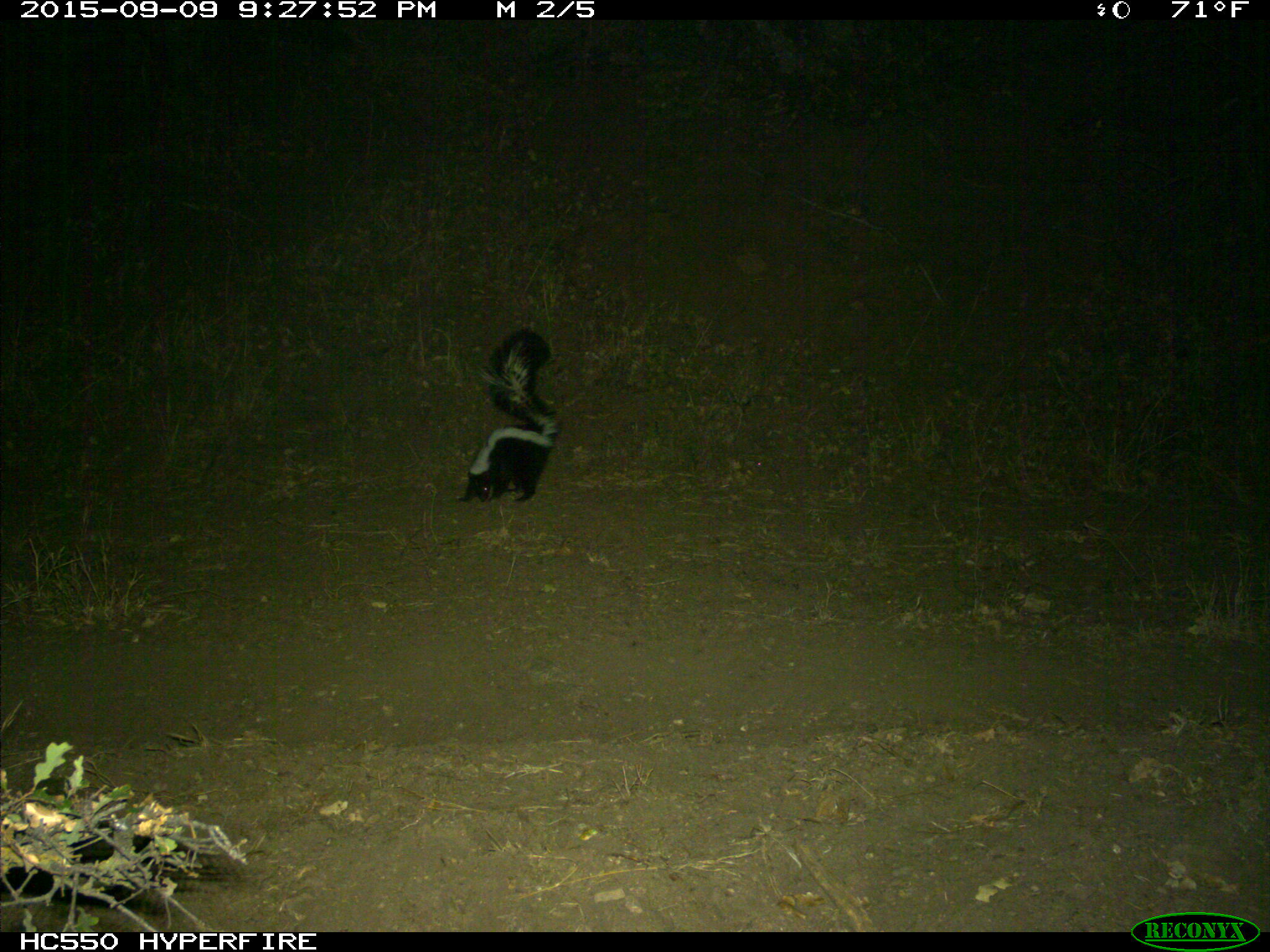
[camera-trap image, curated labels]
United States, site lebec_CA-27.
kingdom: Animalia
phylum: Chordata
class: Mammalia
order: Carnivora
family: Mephitidae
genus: Mephitis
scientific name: Mephitis mephitis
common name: striped skunk